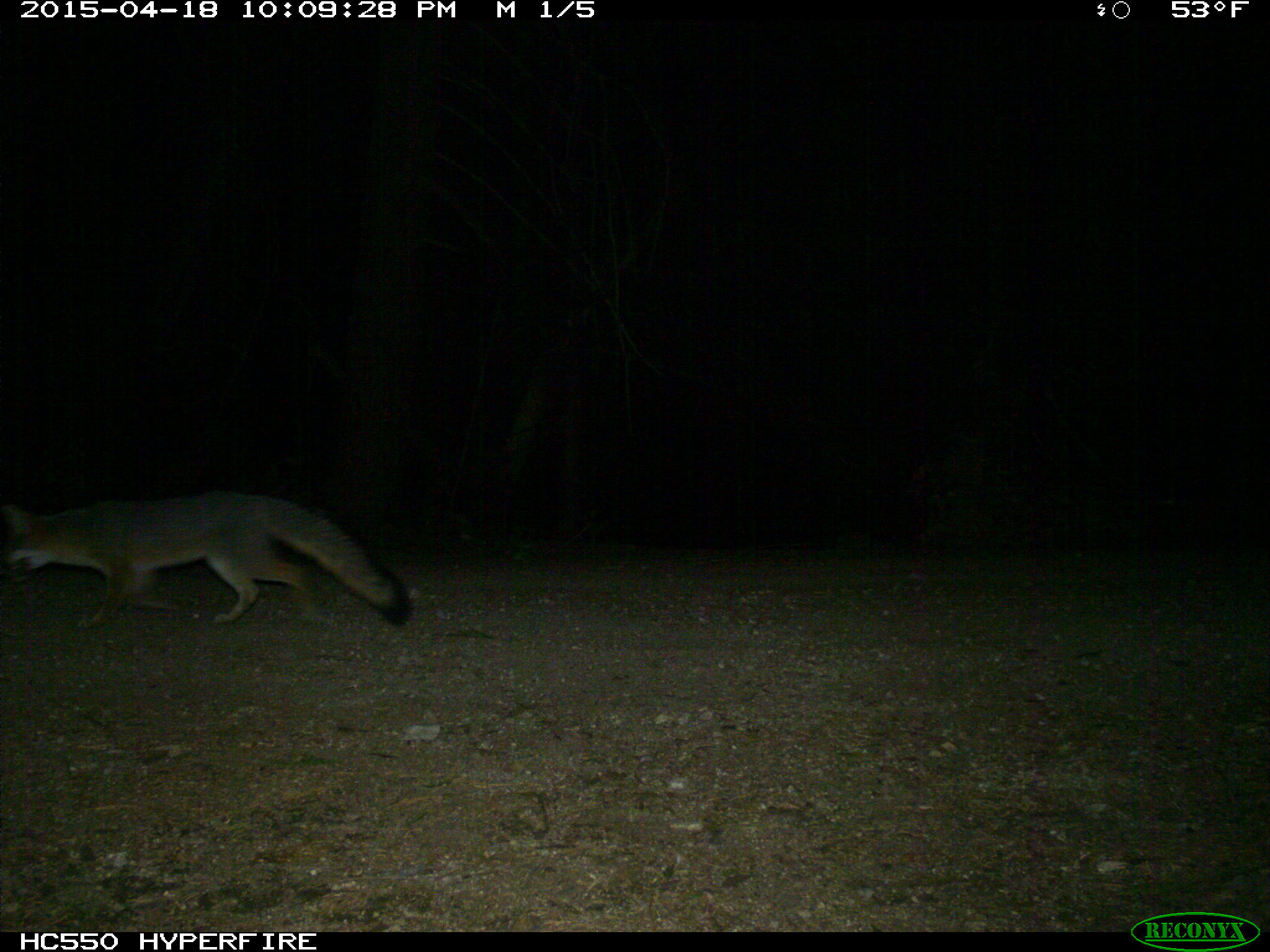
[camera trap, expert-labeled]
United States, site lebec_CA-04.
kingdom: Animalia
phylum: Chordata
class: Mammalia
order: Carnivora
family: Canidae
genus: Urocyon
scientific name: Urocyon cinereoargenteus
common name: gray fox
Urocyon cinereoargenteus (gray fox).